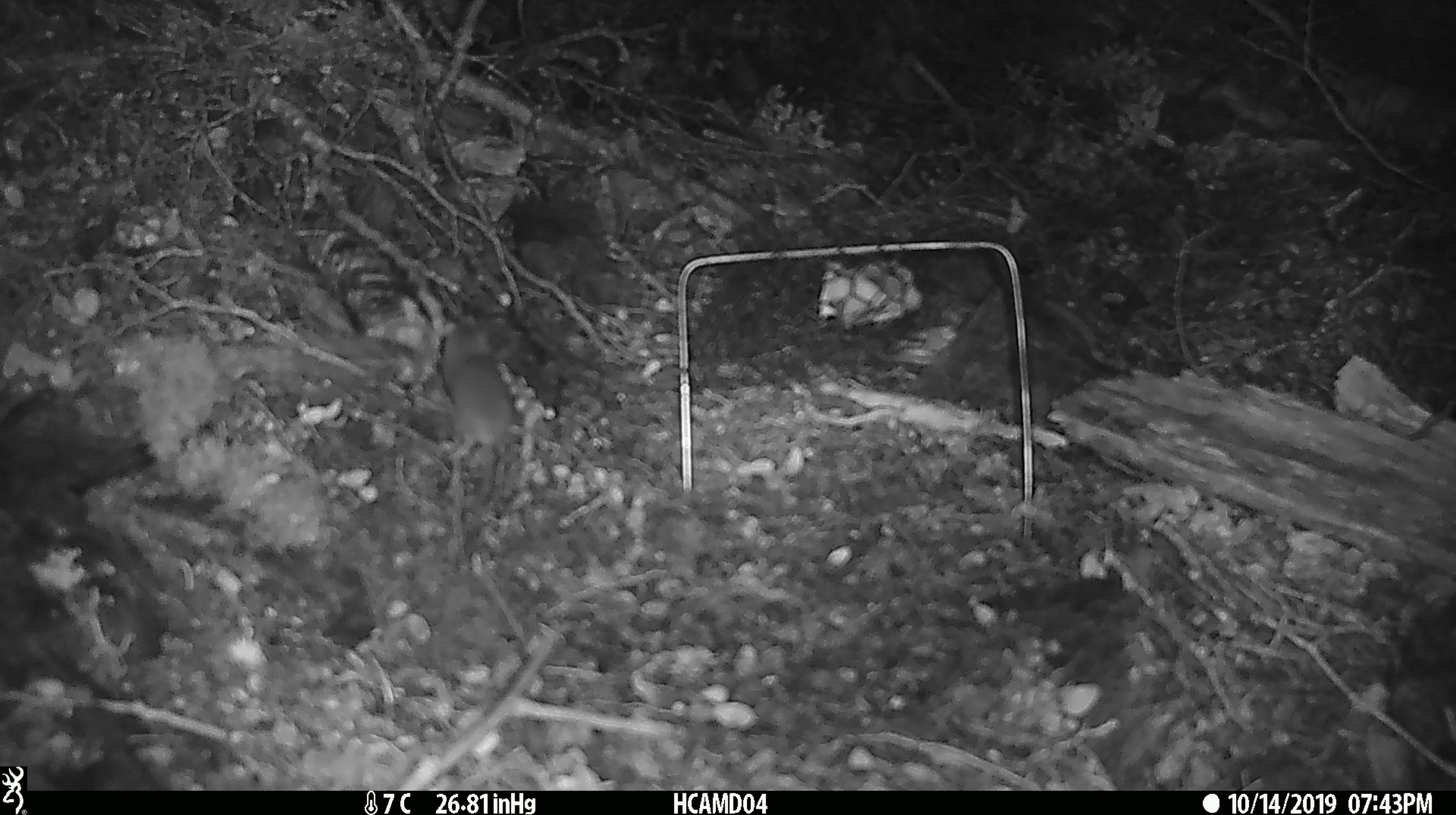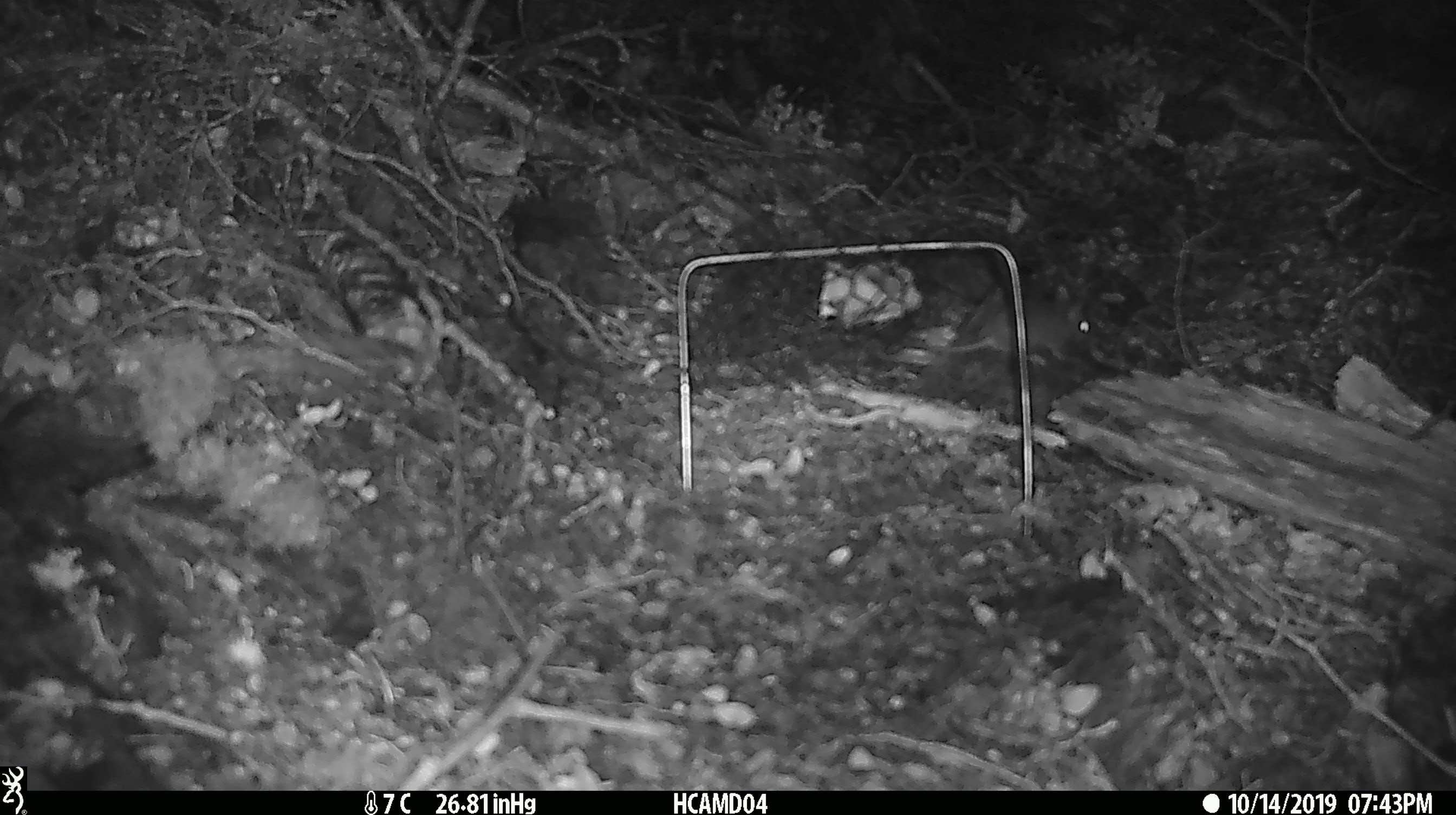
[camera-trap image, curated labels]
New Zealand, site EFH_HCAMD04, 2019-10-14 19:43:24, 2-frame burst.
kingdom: Animalia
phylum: Chordata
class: Mammalia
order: Rodentia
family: Muridae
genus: Mus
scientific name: Mus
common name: mouse